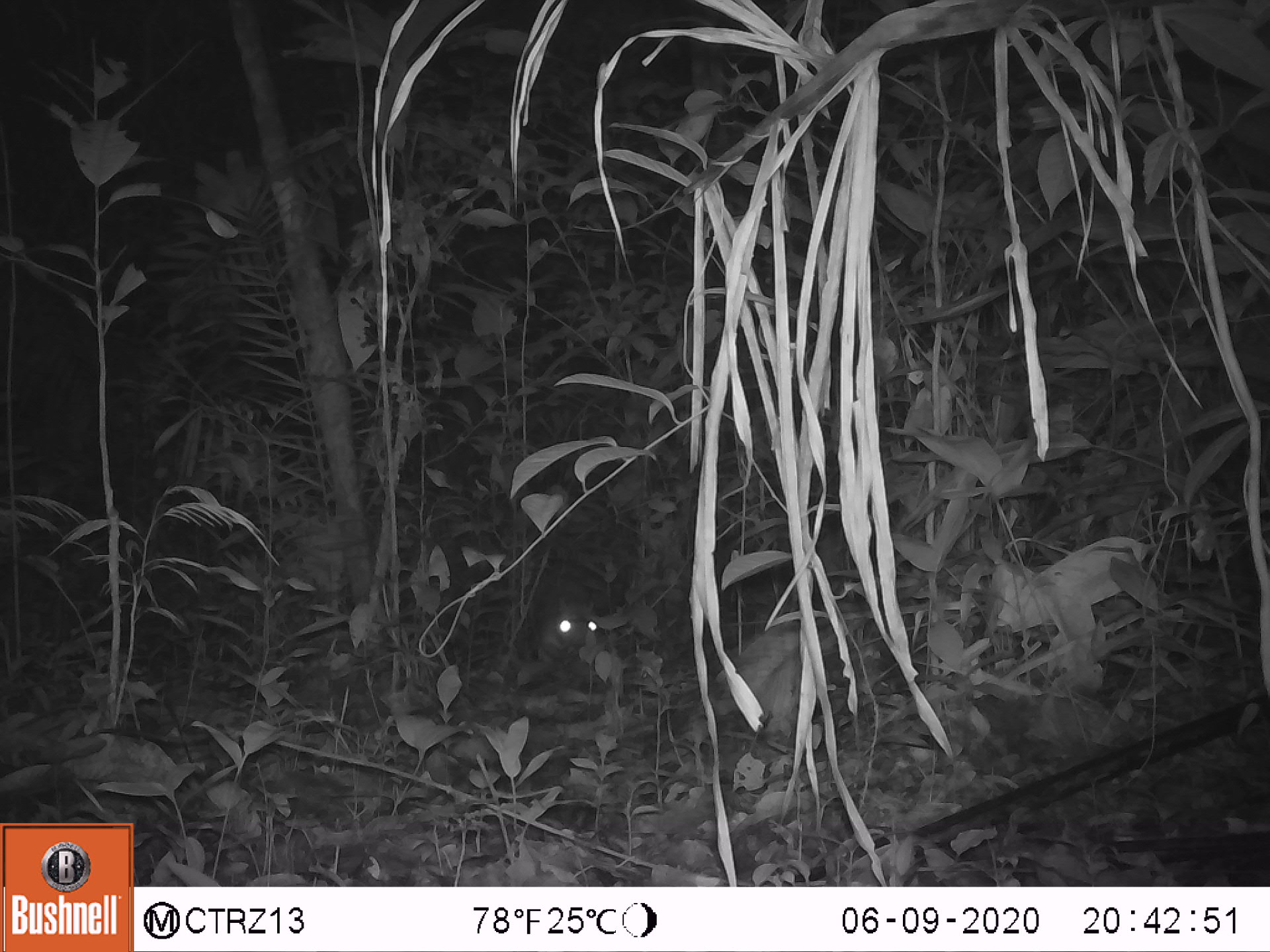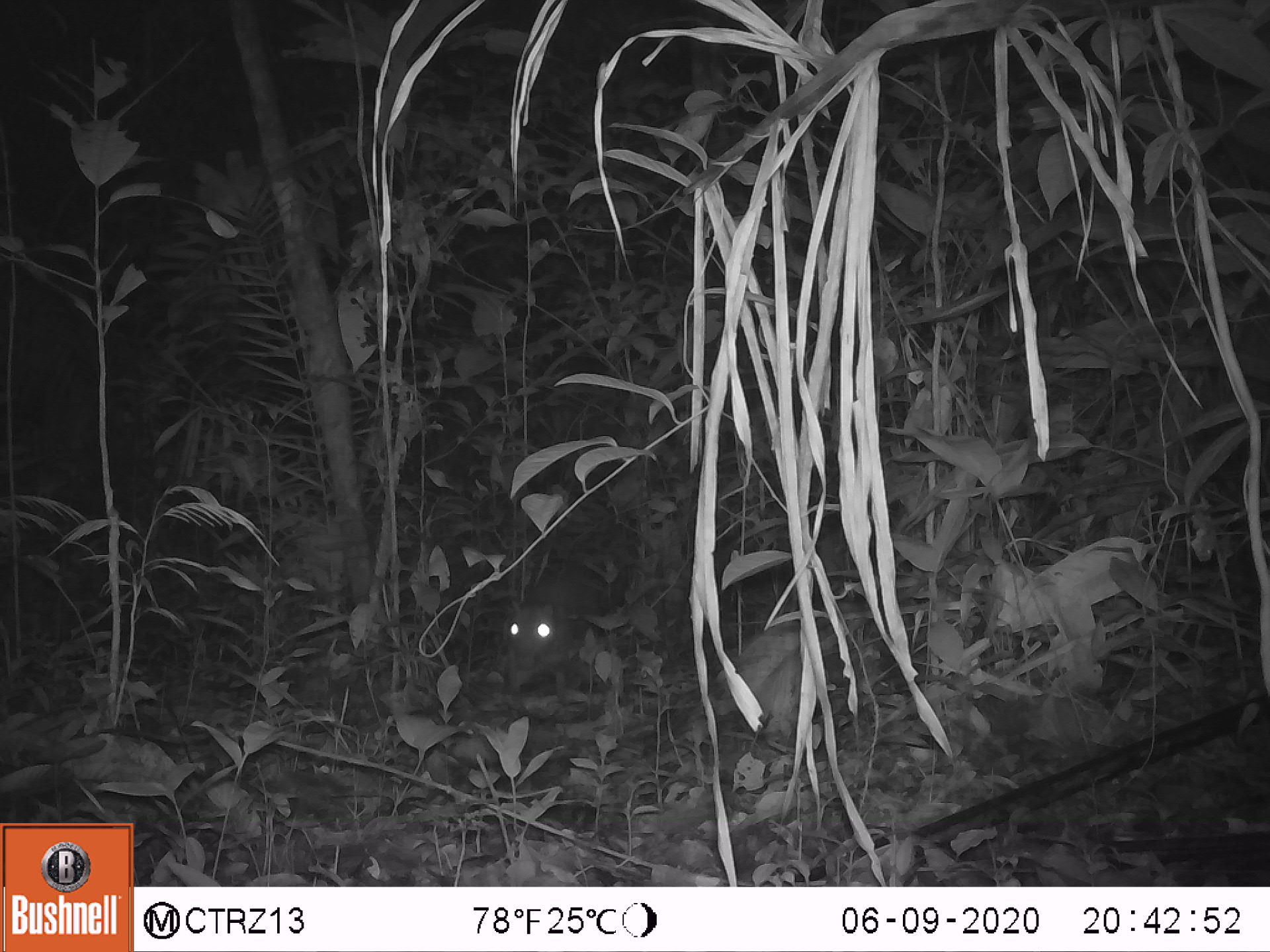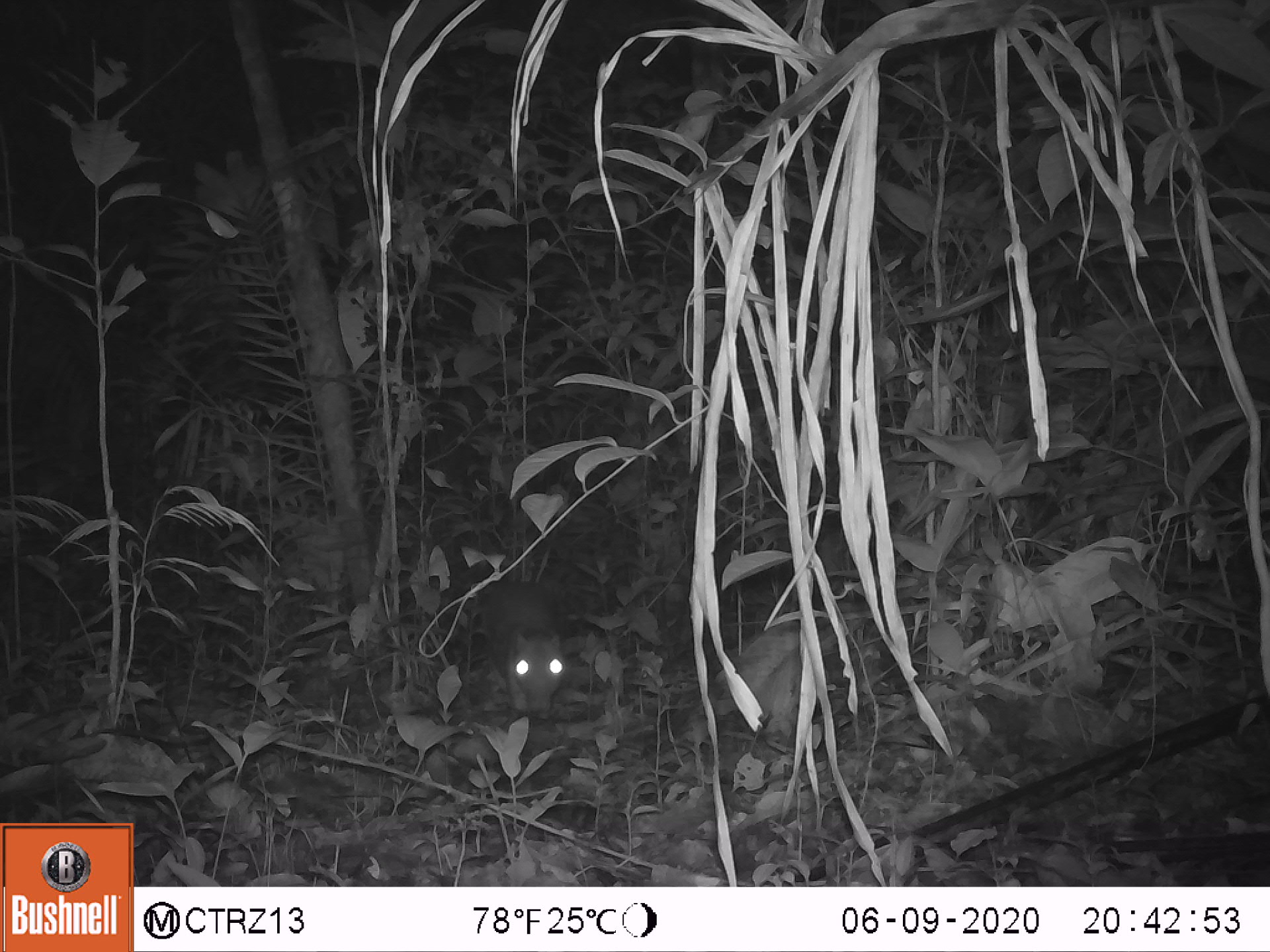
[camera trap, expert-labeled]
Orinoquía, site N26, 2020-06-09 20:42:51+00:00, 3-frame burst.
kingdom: Animalia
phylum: Chordata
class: Mammalia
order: Rodentia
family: Cuniculidae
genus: Cuniculus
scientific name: Cuniculus paca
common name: spotted paca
Spotted paca (Cuniculus paca).